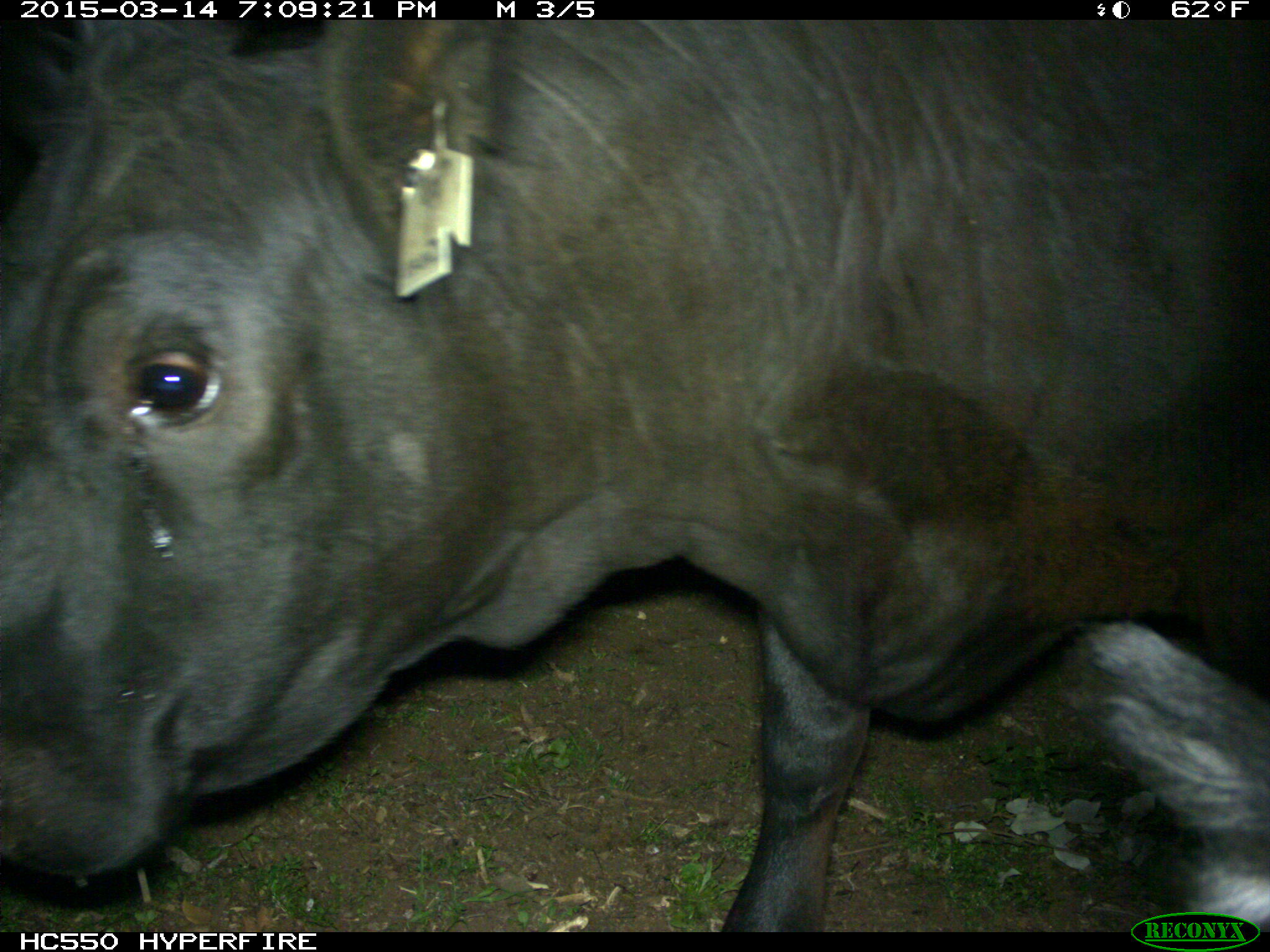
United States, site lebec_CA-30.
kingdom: Animalia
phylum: Chordata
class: Mammalia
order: Artiodactyla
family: Bovidae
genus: Bos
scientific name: Bos taurus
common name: domestic cow